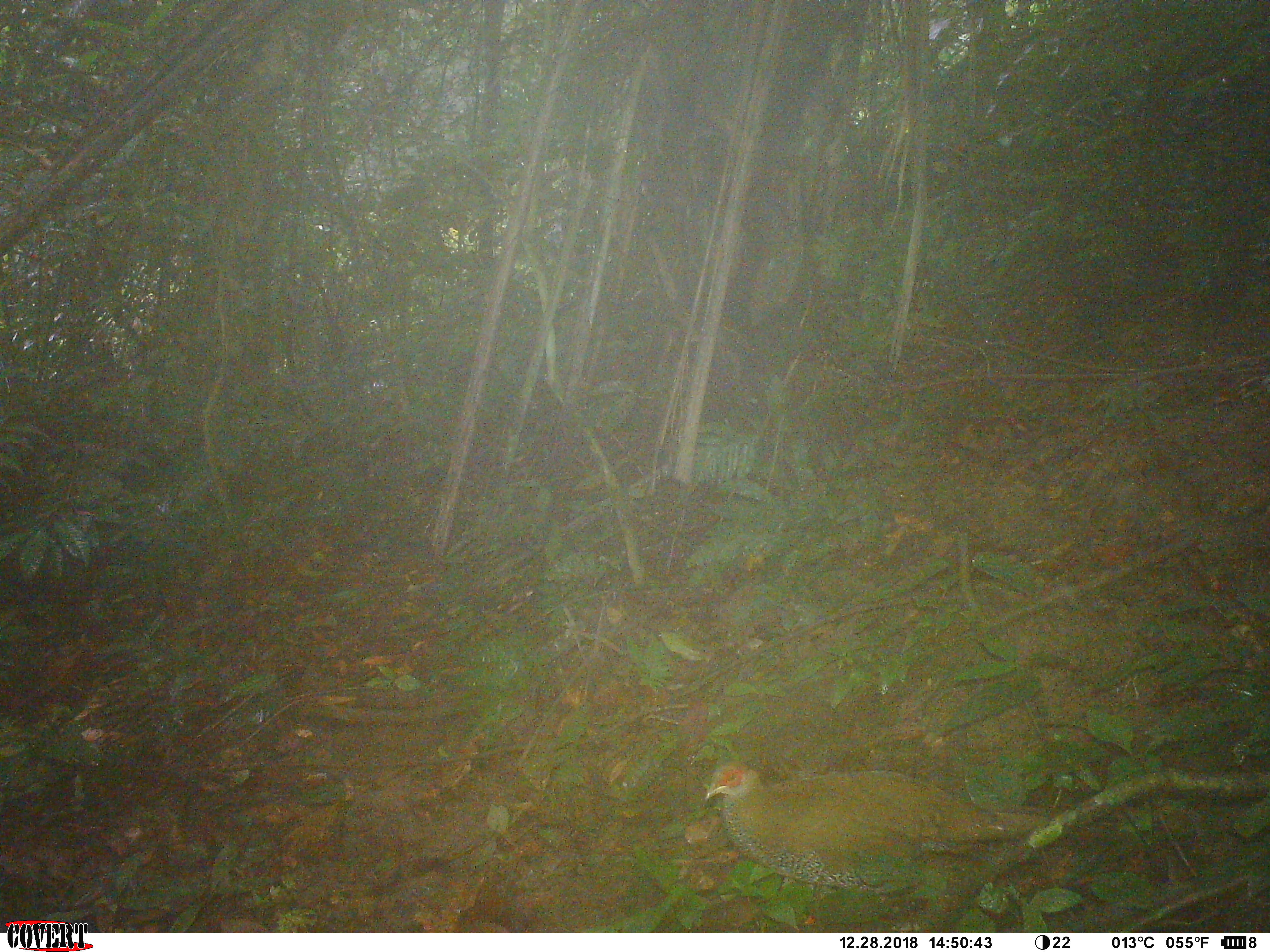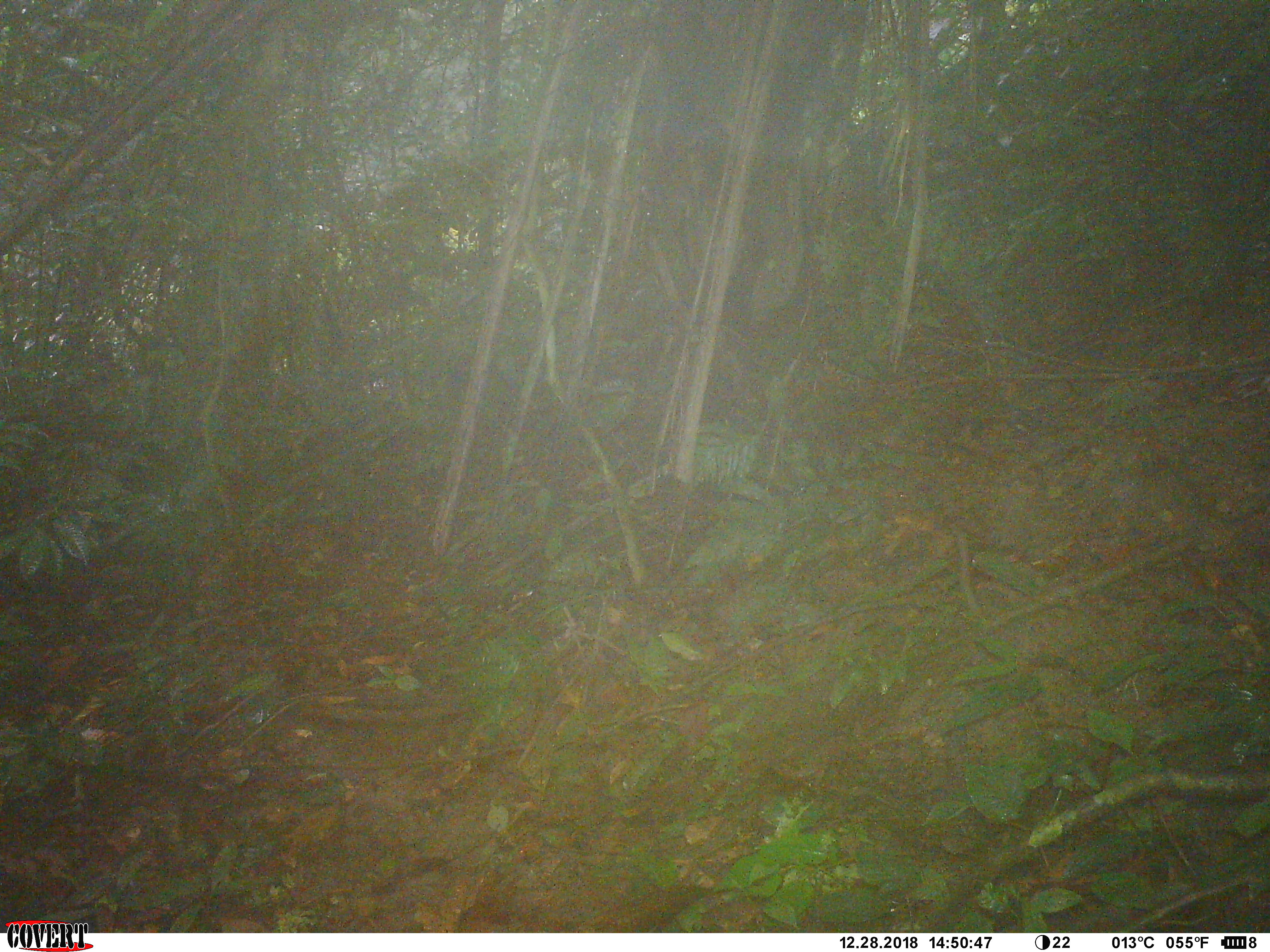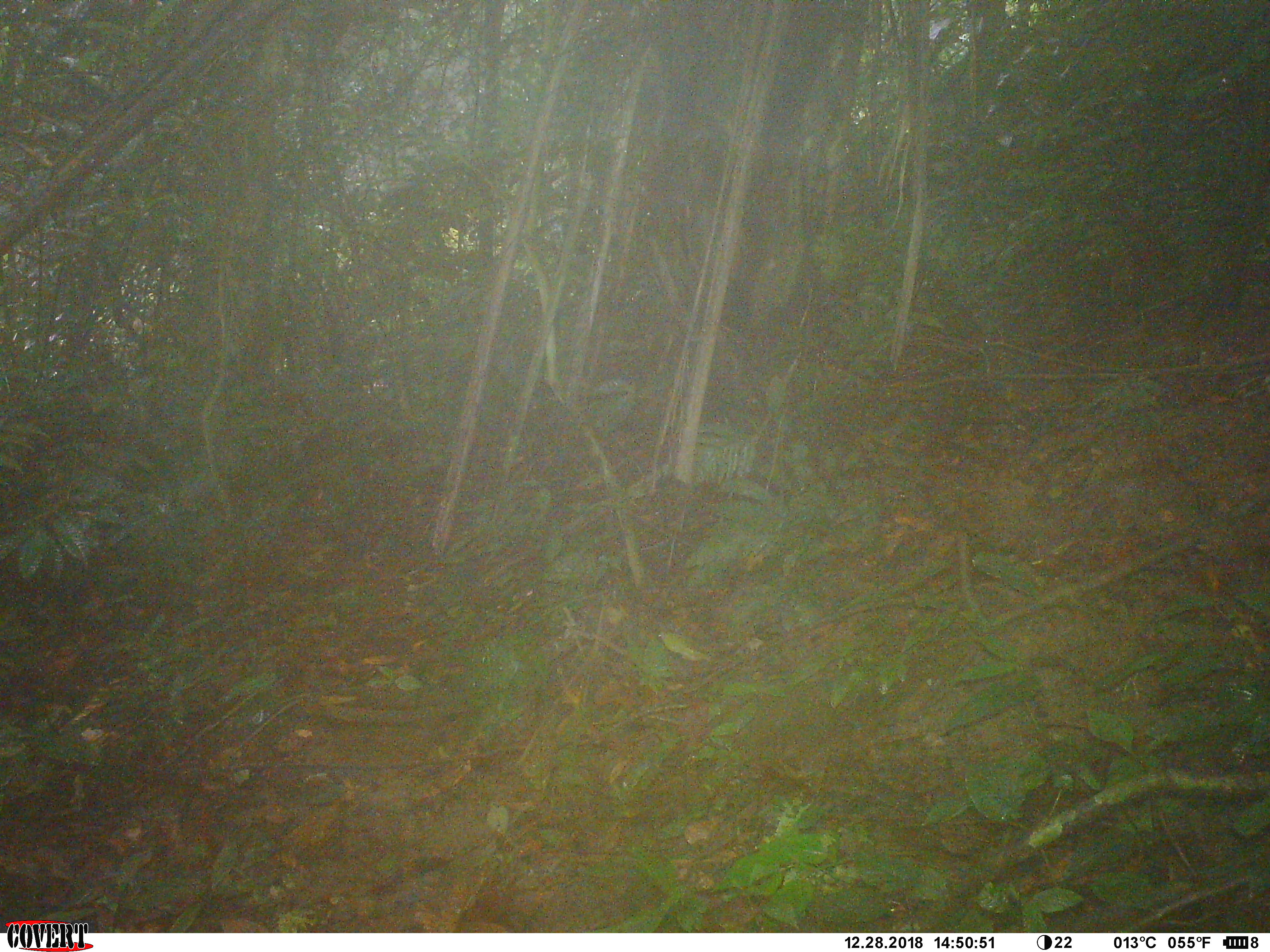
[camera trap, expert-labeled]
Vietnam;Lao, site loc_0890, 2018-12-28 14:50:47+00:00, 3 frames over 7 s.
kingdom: Animalia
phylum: Chordata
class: Aves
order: Galliformes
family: Phasianidae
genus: Lophura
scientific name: Lophura nycthemera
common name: silver pheasant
Silver pheasant (Lophura nycthemera). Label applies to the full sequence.